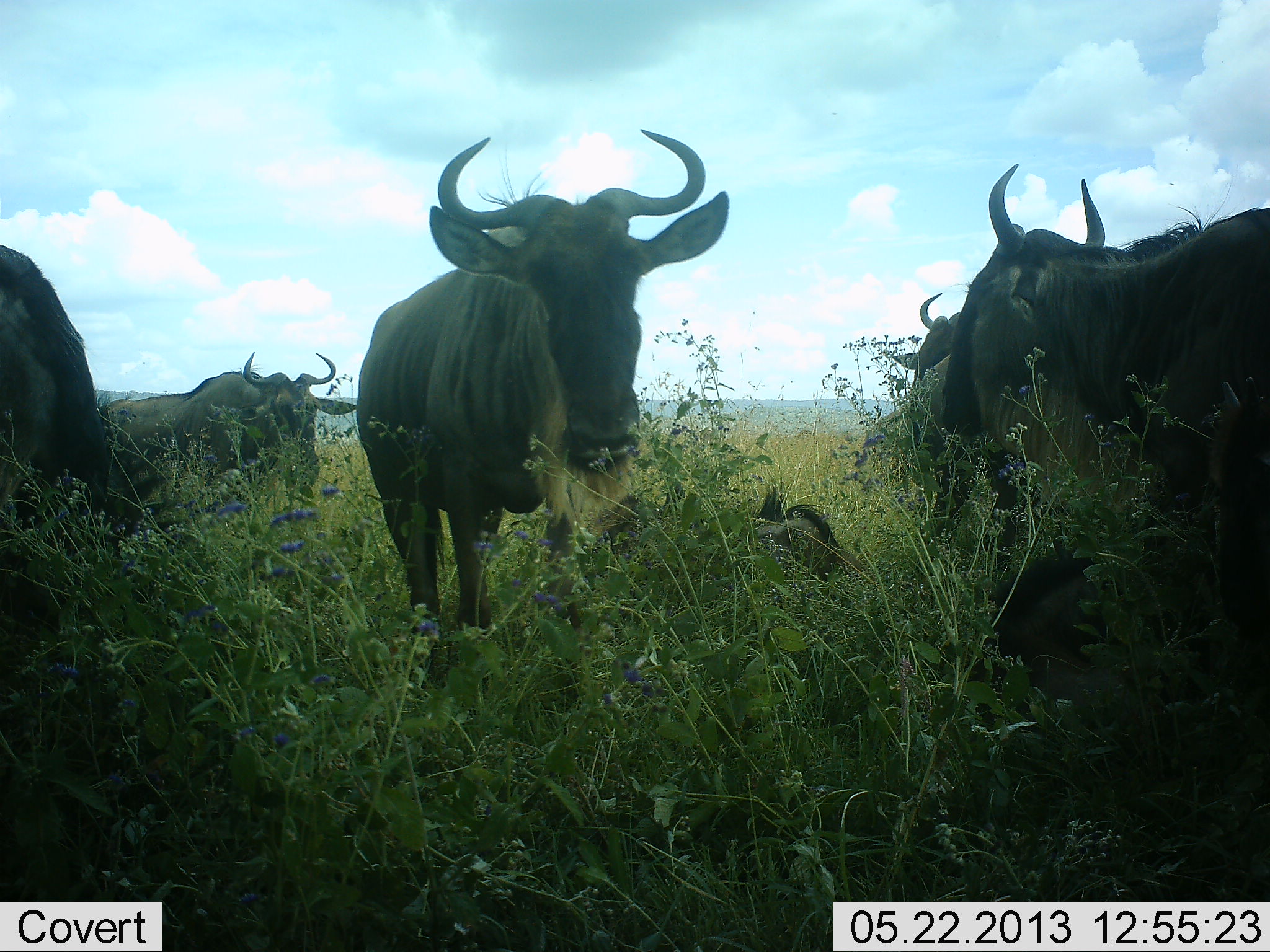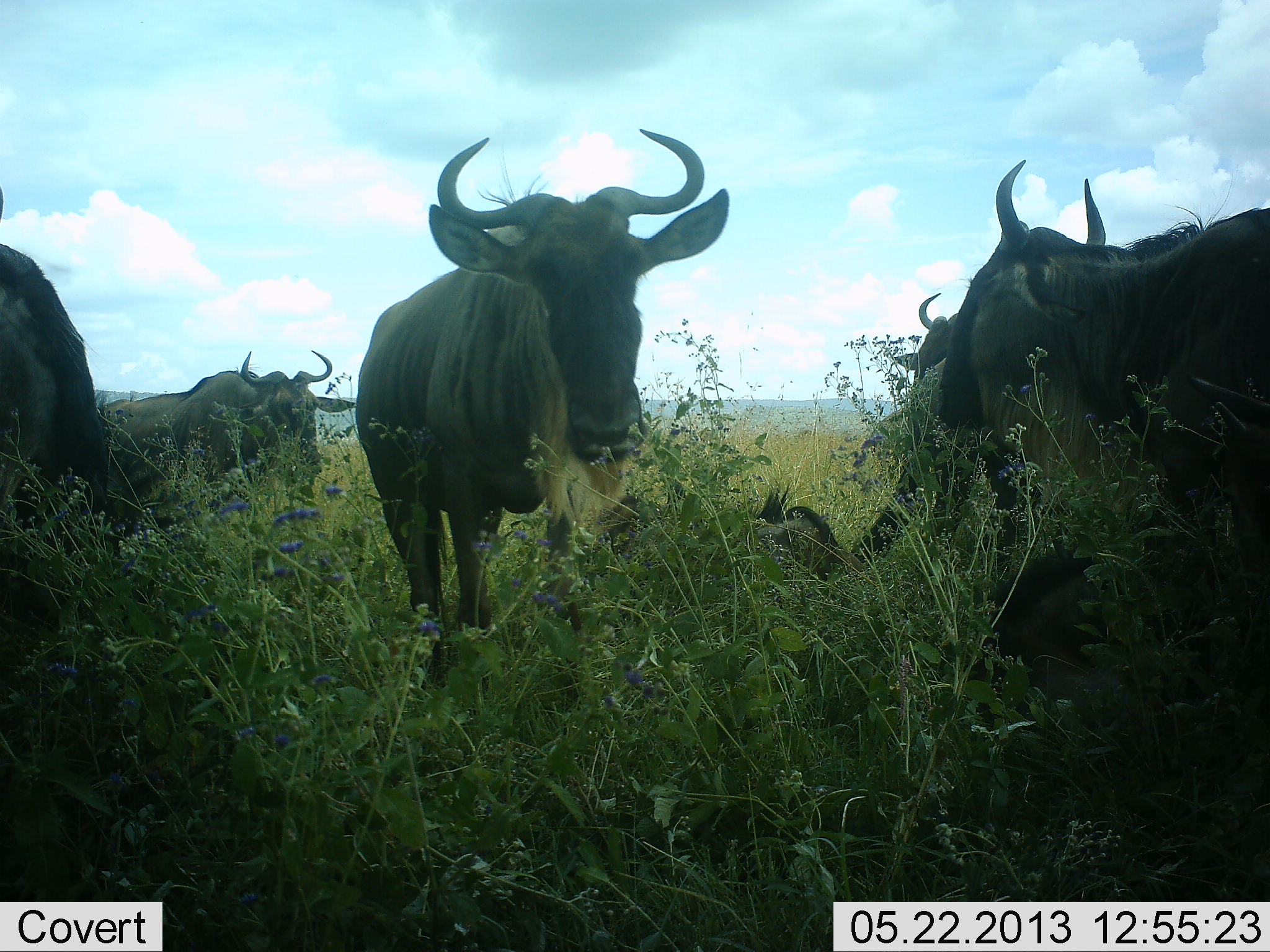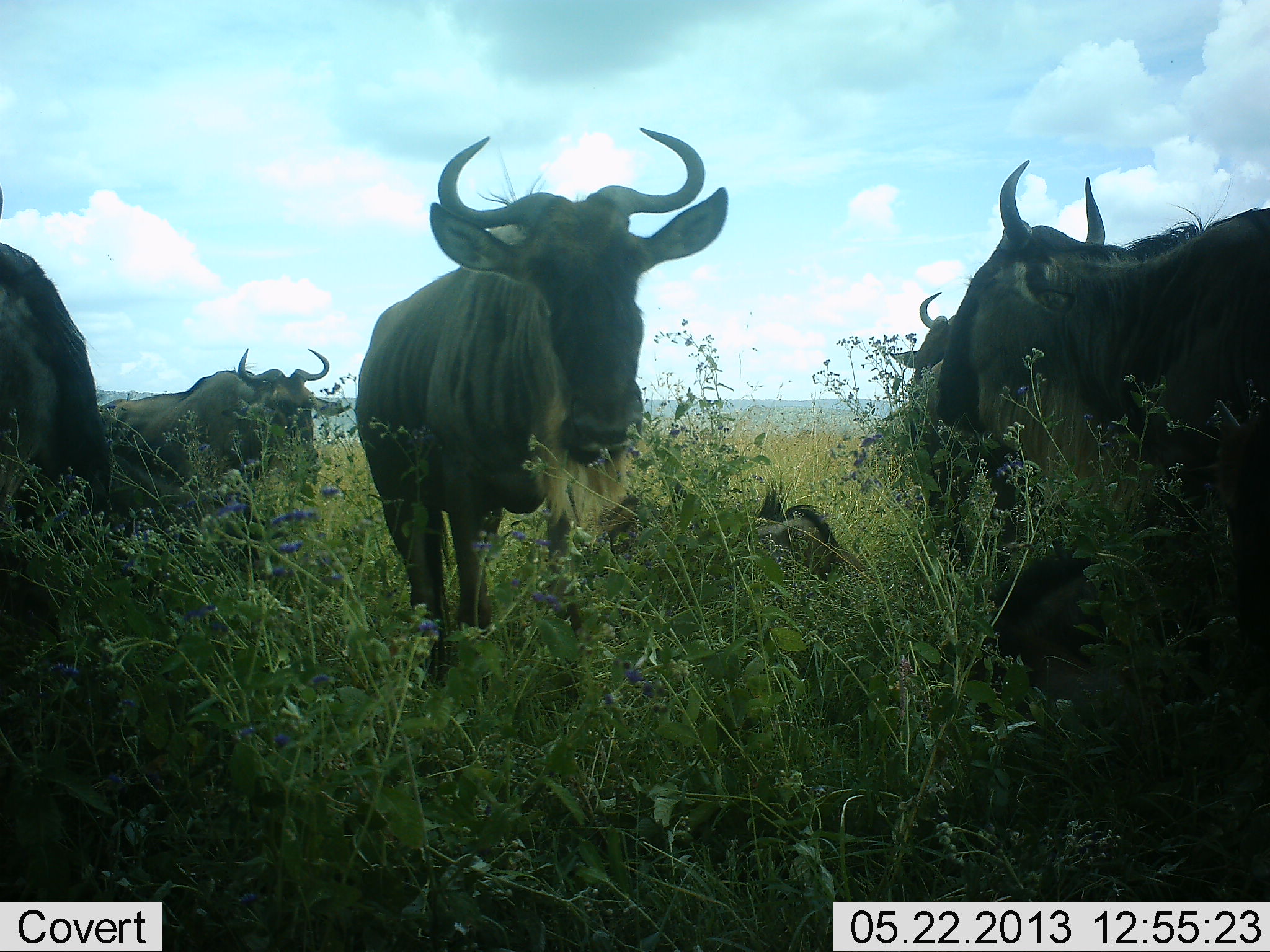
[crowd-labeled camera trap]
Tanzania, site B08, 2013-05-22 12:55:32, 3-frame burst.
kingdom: Animalia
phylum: Chordata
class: Mammalia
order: Artiodactyla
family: Bovidae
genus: Connochaetes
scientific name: Connochaetes taurinus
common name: blue wildebeest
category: wildebeest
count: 6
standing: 88%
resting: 81%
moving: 8%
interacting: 4%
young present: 15%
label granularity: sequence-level